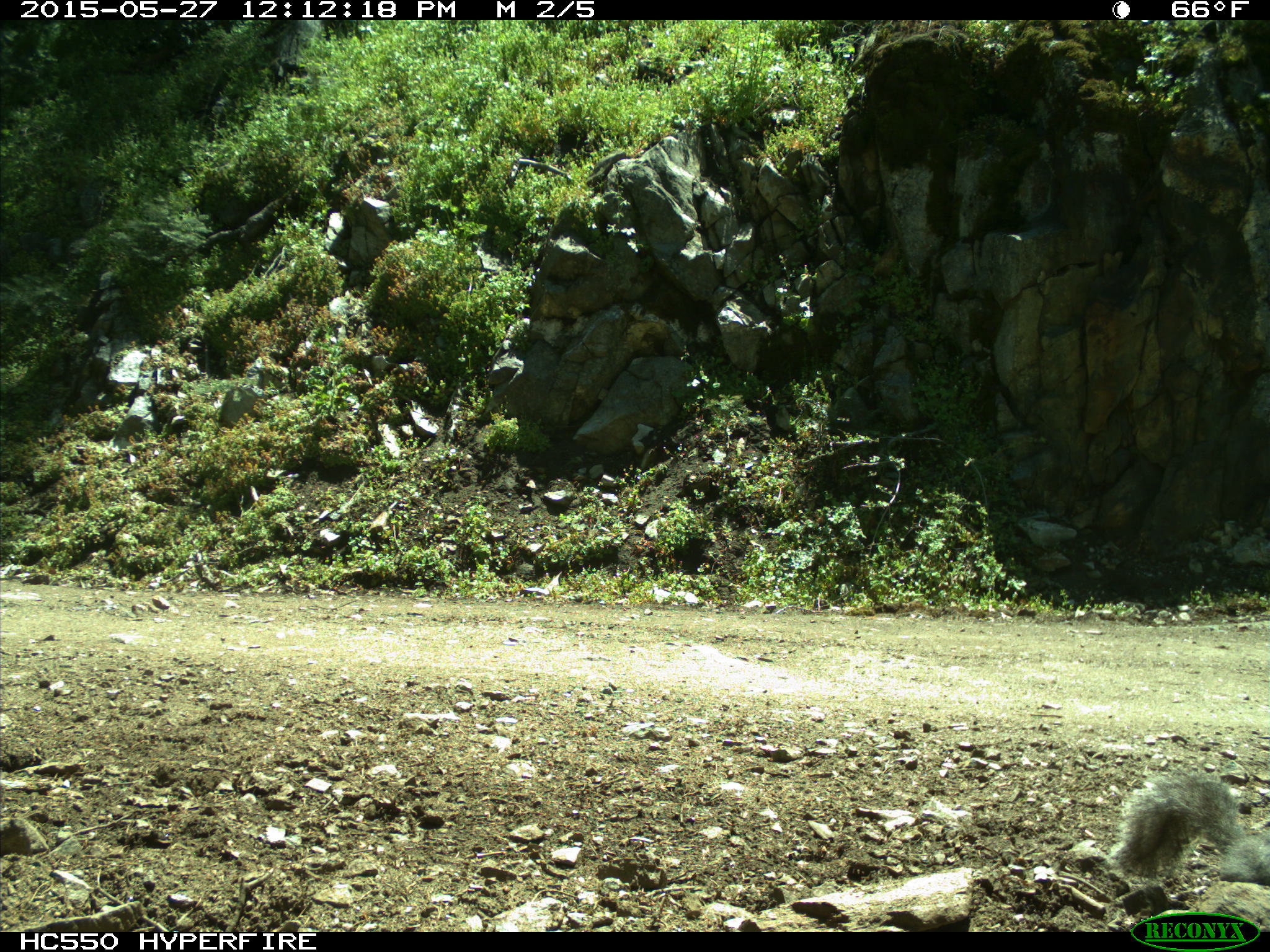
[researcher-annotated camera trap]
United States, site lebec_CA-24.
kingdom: Animalia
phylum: Chordata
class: Mammalia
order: Rodentia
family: Sciuridae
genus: Sciurus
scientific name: Sciurus carolinensis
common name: eastern gray squirrel